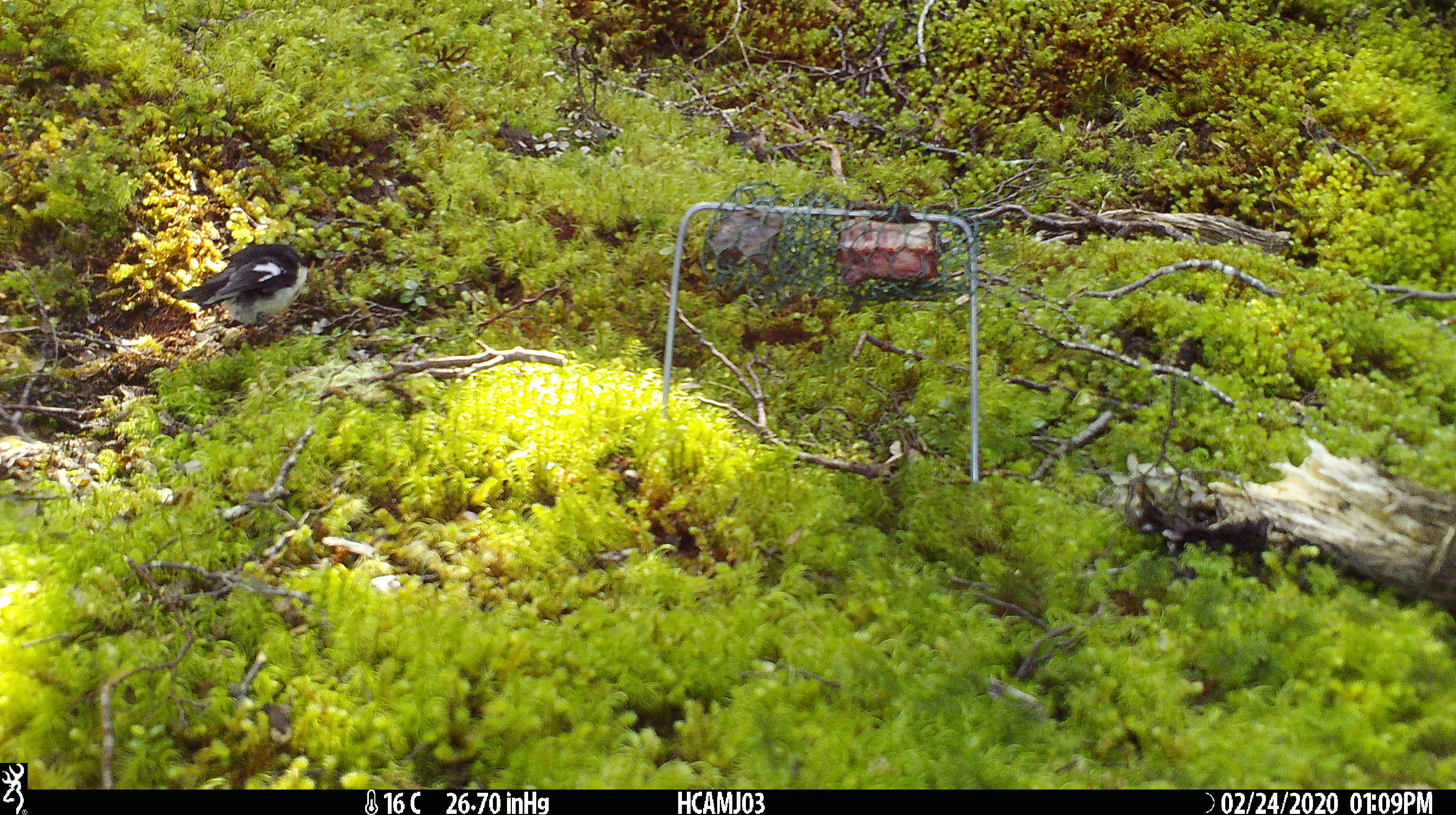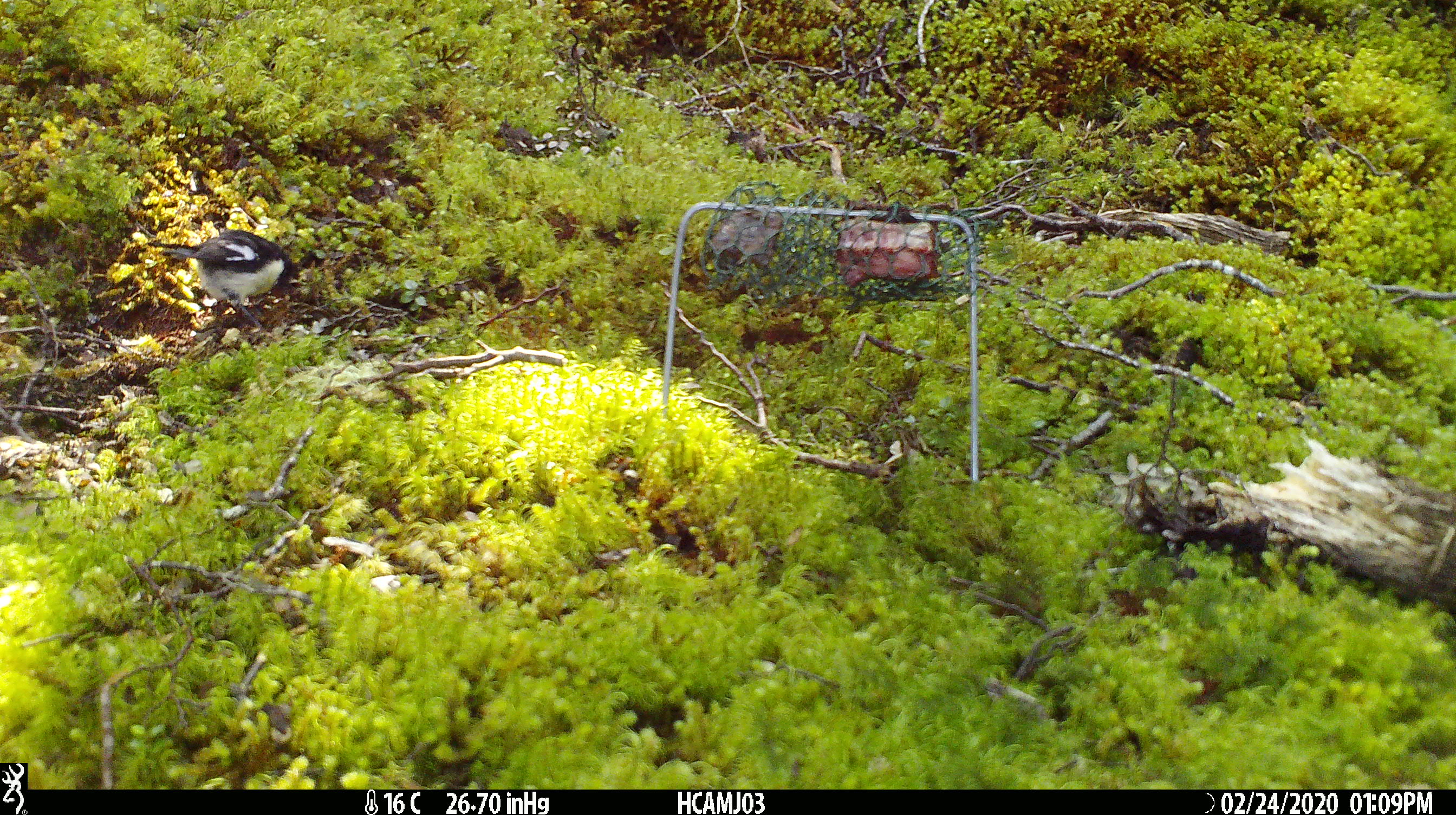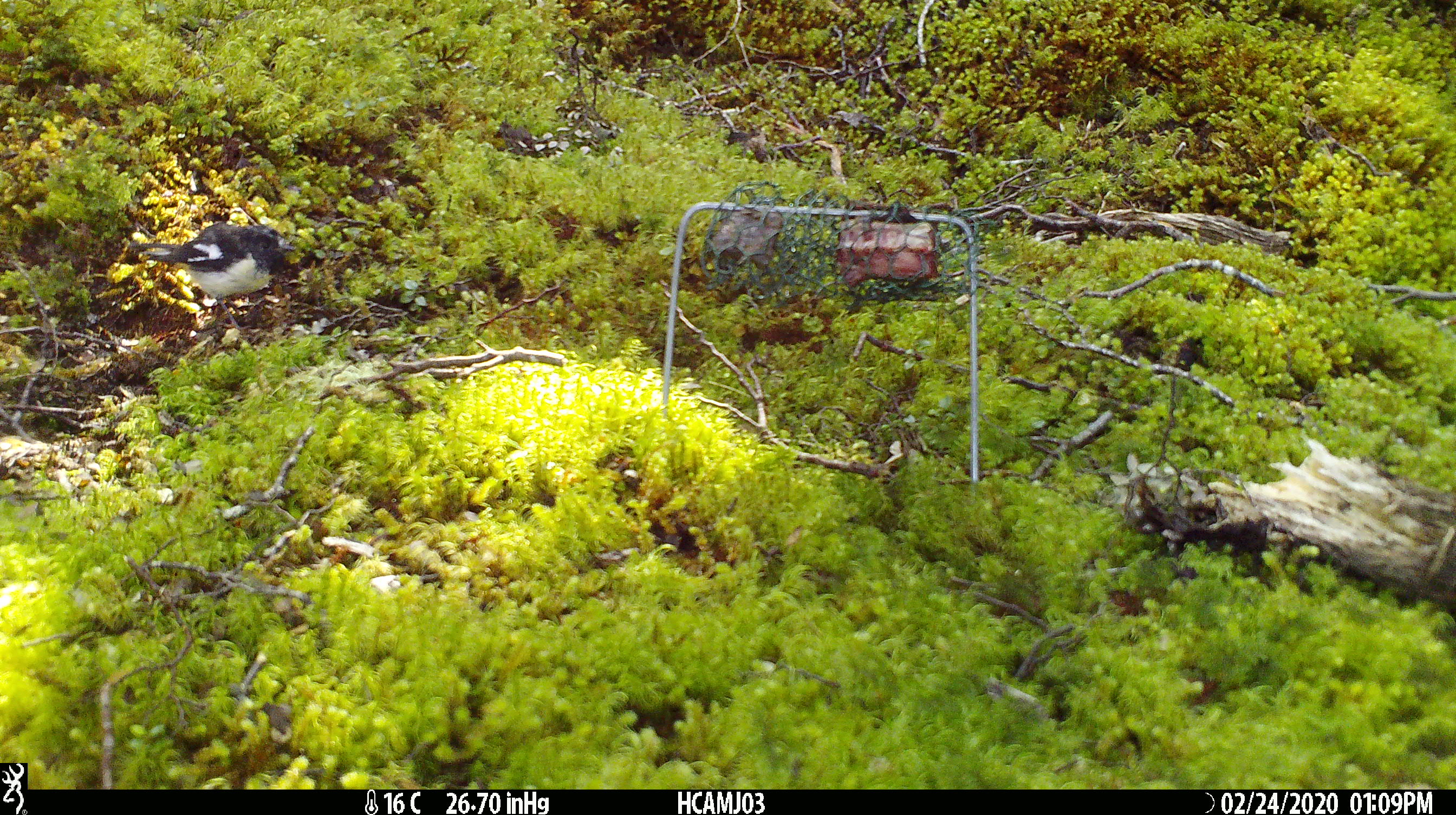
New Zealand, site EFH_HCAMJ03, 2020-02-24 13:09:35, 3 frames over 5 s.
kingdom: Animalia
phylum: Chordata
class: Aves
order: Passeriformes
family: Petroicidae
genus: Petroica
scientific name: Petroica macrocephala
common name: tomtit